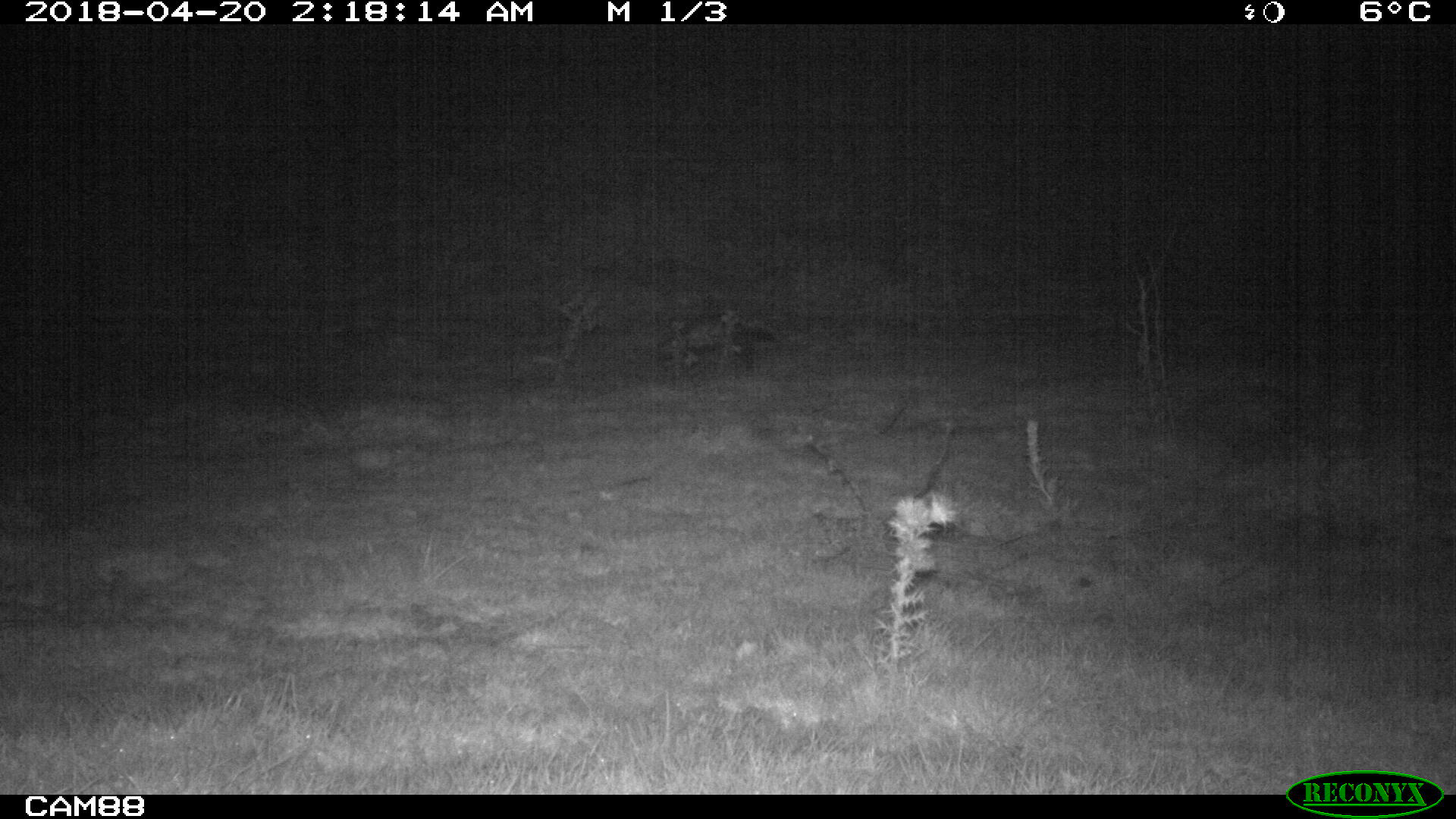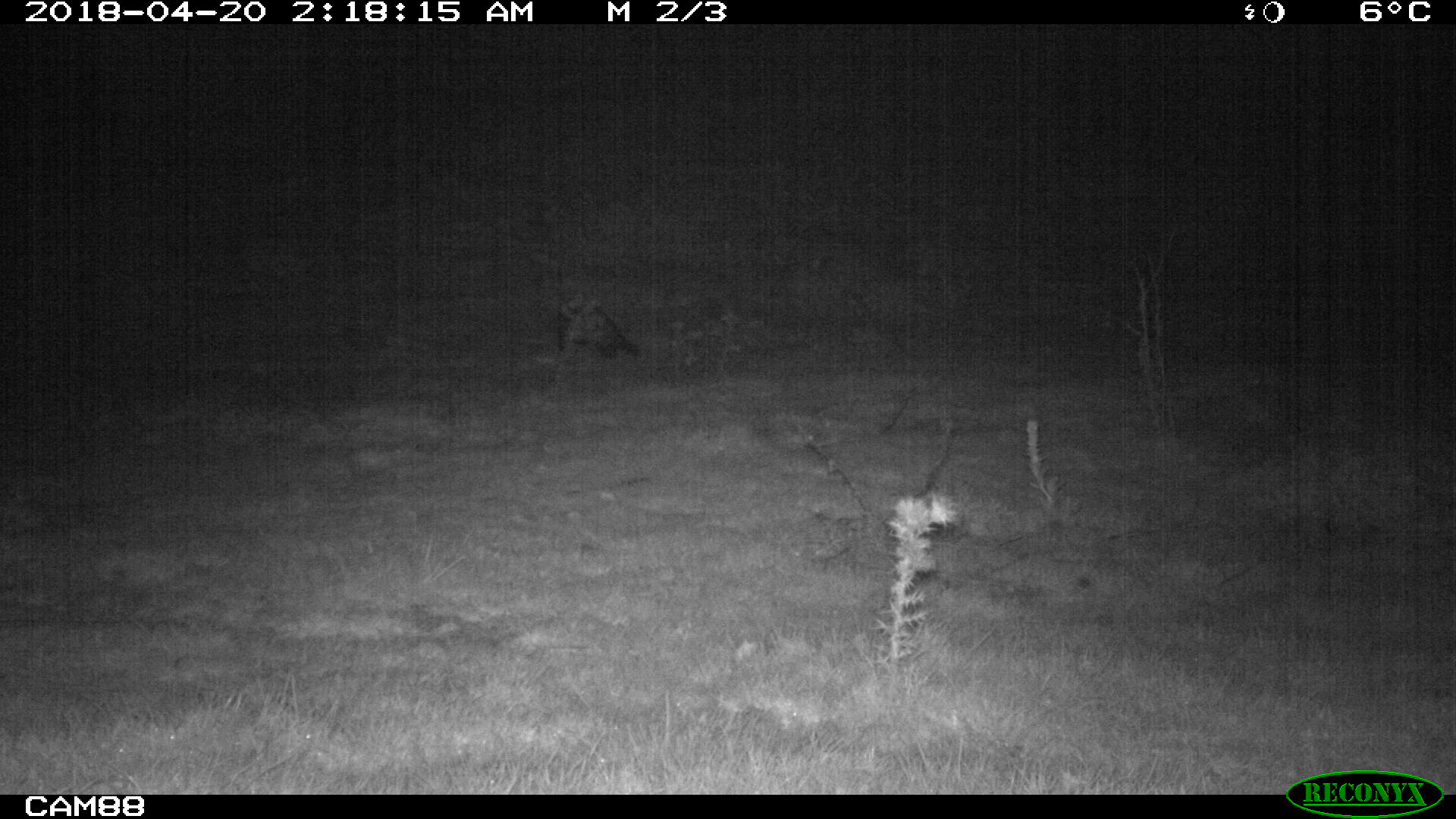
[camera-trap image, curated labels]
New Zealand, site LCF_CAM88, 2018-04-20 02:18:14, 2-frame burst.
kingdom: Animalia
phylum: Chordata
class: Mammalia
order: Carnivora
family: Mustelidae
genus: Mustela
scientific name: Mustela furo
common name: ferret